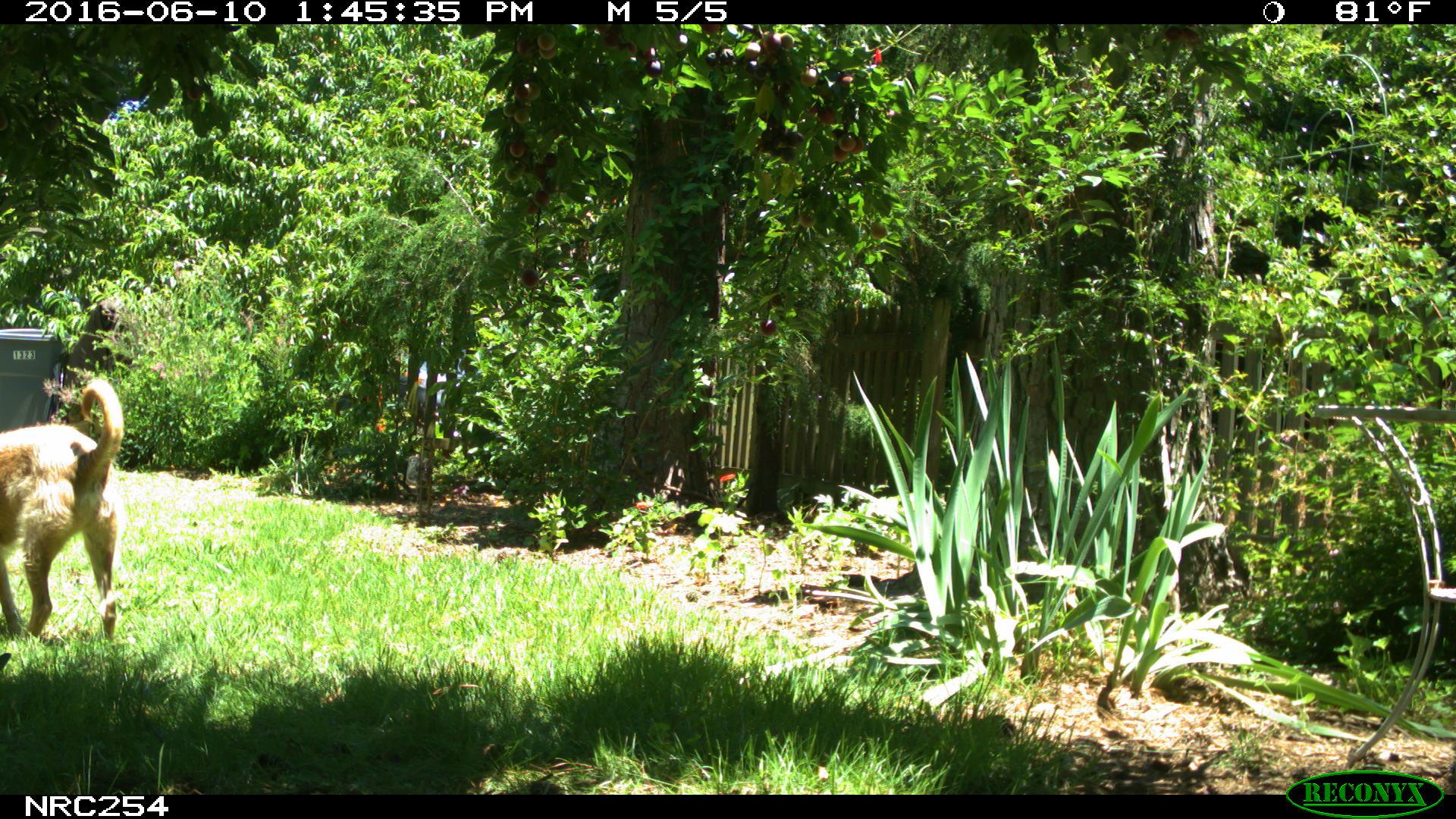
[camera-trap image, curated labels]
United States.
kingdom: Animalia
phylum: Chordata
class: Mammalia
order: Carnivora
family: Canidae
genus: Canis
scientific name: Canis familiaris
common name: domestic dog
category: Dog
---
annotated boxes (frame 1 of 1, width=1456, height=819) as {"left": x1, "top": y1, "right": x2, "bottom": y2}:
Dog: {"left": 0, "top": 372, "right": 132, "bottom": 655}